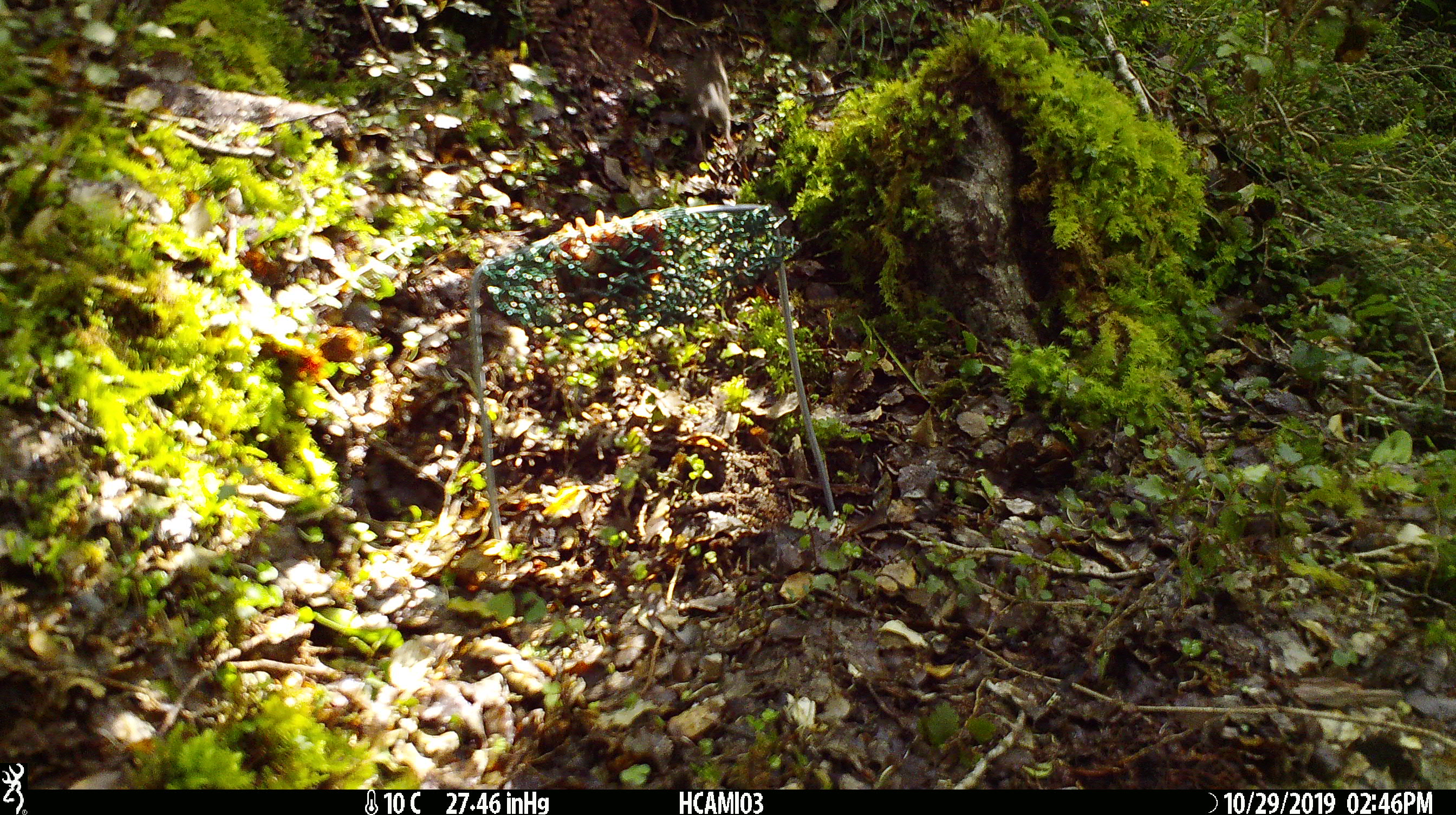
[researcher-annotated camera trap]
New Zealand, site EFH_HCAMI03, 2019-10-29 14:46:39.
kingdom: Animalia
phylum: Chordata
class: Mammalia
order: Rodentia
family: Muridae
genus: Mus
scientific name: Mus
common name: mouse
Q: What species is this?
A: Mouse (Mus).